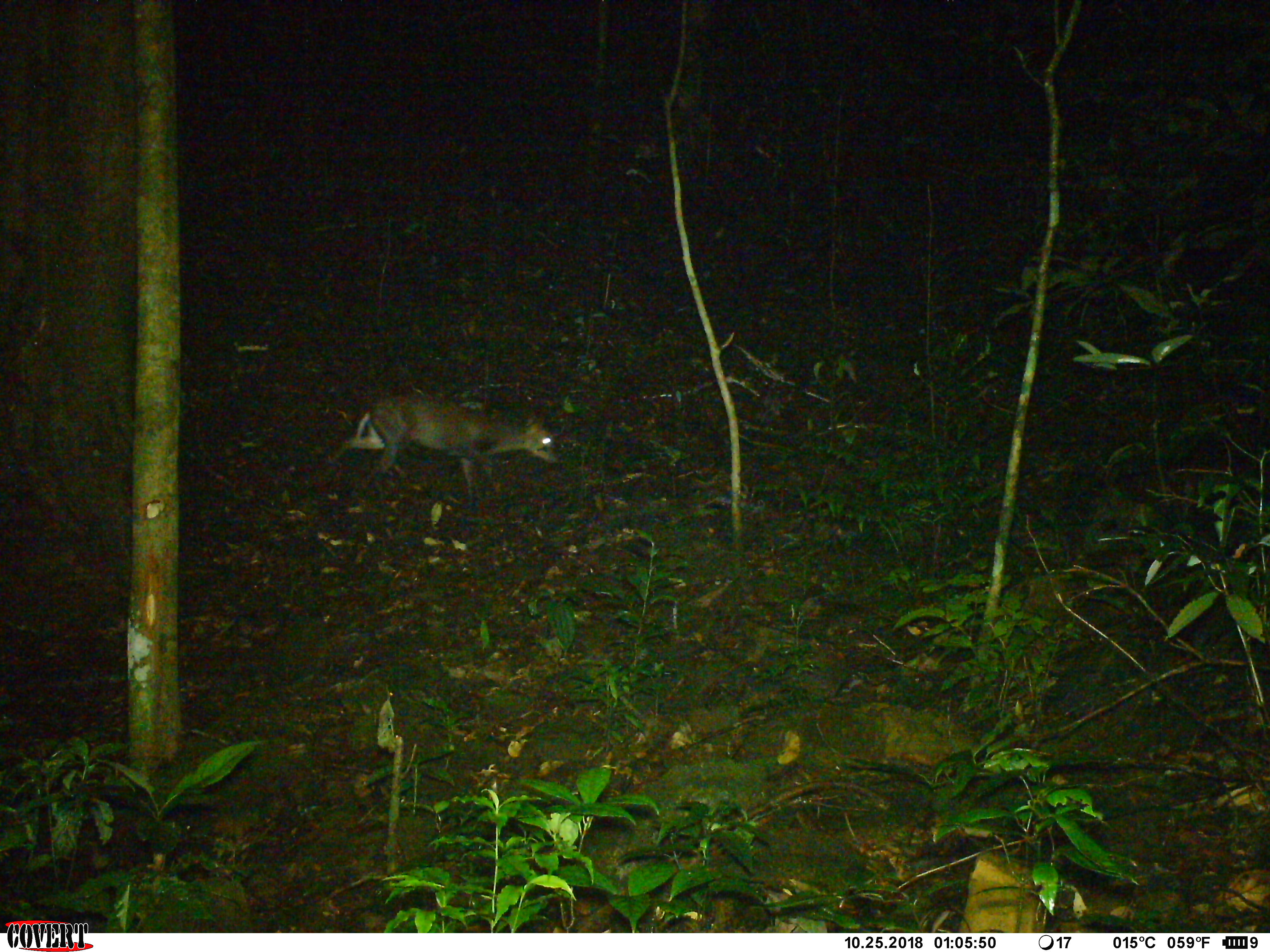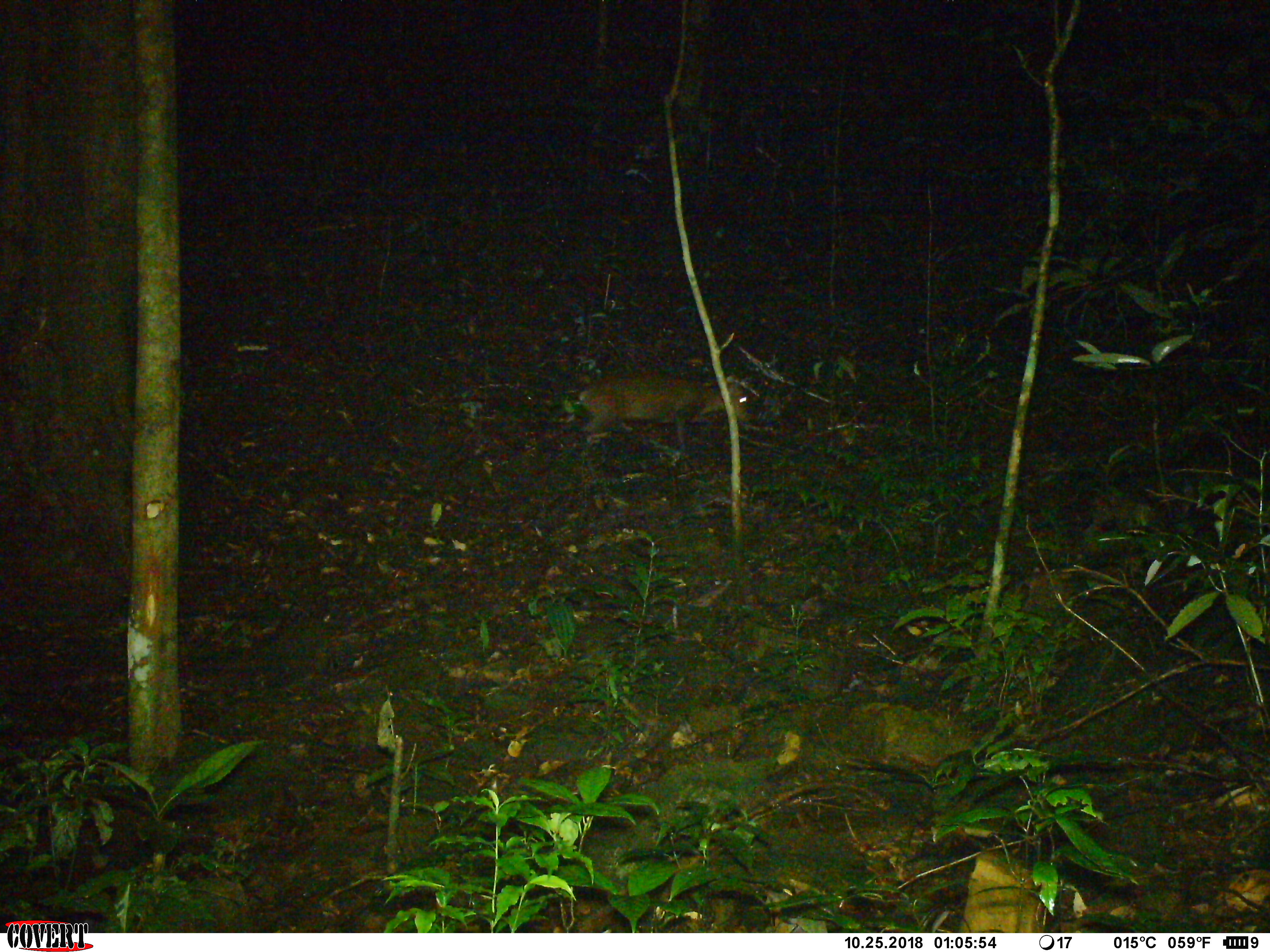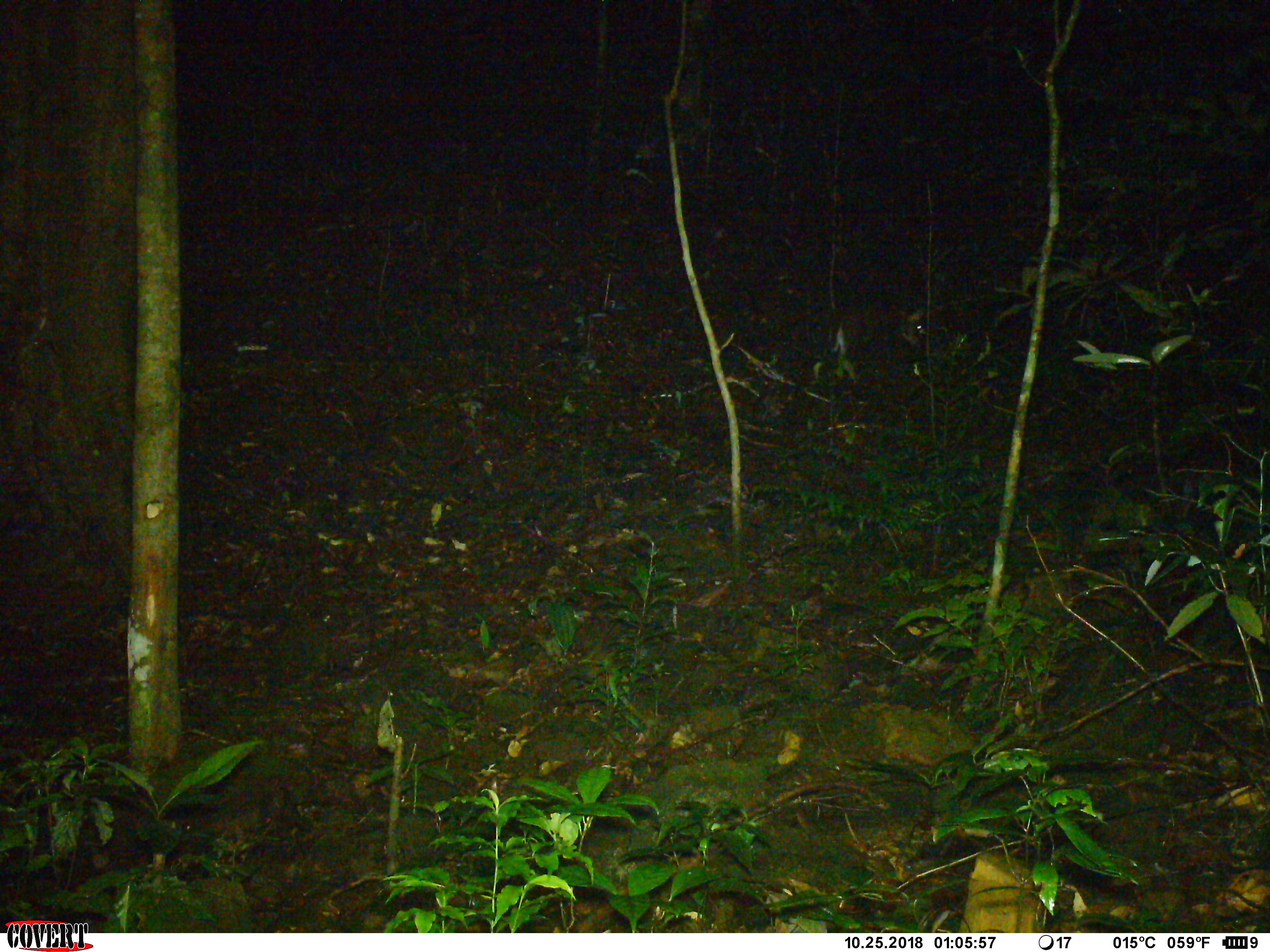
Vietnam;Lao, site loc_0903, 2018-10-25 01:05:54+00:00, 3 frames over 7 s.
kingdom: Animalia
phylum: Chordata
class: Mammalia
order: Artiodactyla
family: Cervidae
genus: Muntiacus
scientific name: Muntiacus rooseveltorum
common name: roosevelt's muntjac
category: roosevelts muntjac group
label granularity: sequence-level